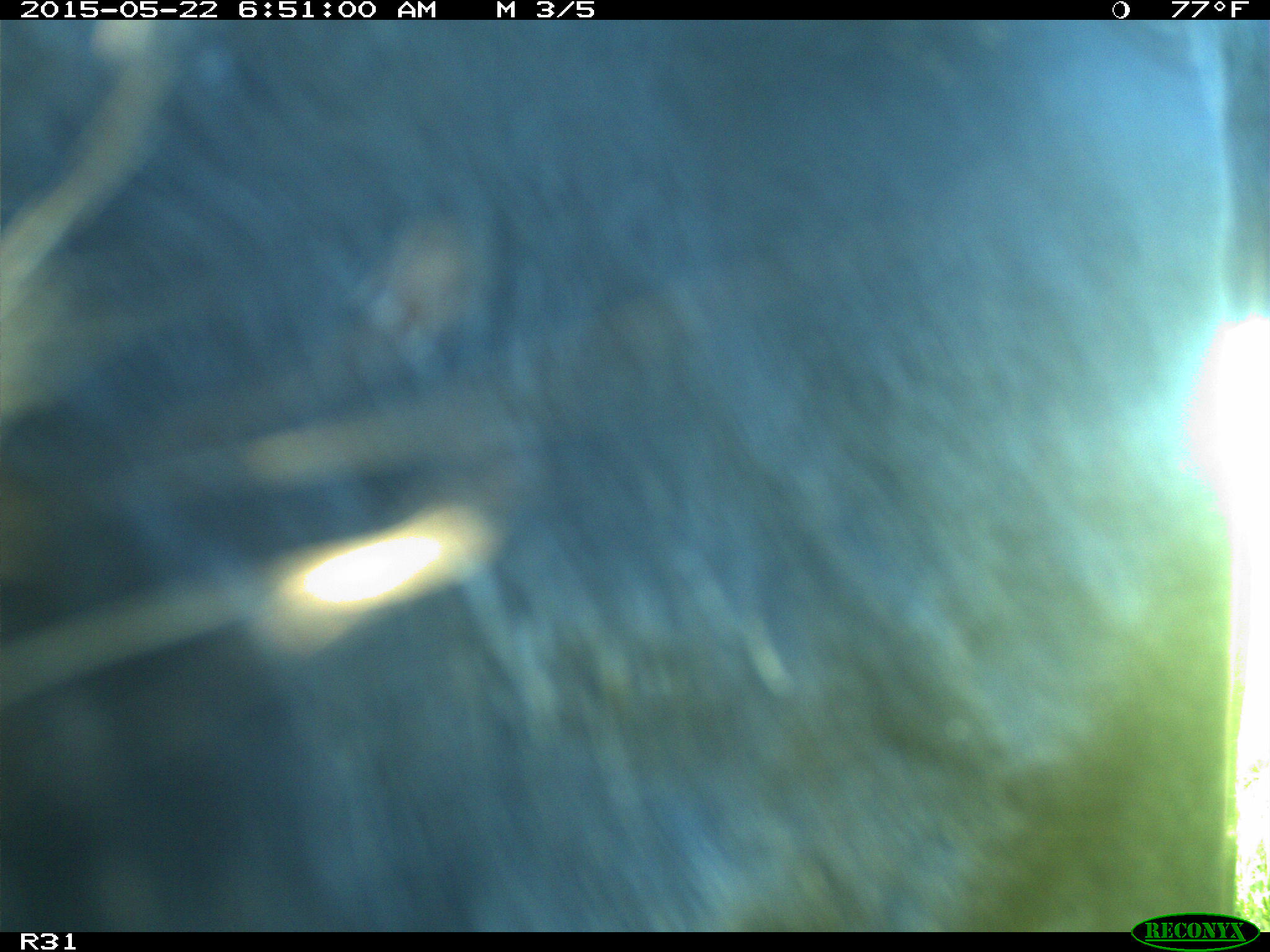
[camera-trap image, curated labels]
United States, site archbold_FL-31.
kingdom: Animalia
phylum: Chordata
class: Mammalia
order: Artiodactyla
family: Bovidae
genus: Bos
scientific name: Bos taurus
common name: domestic cow